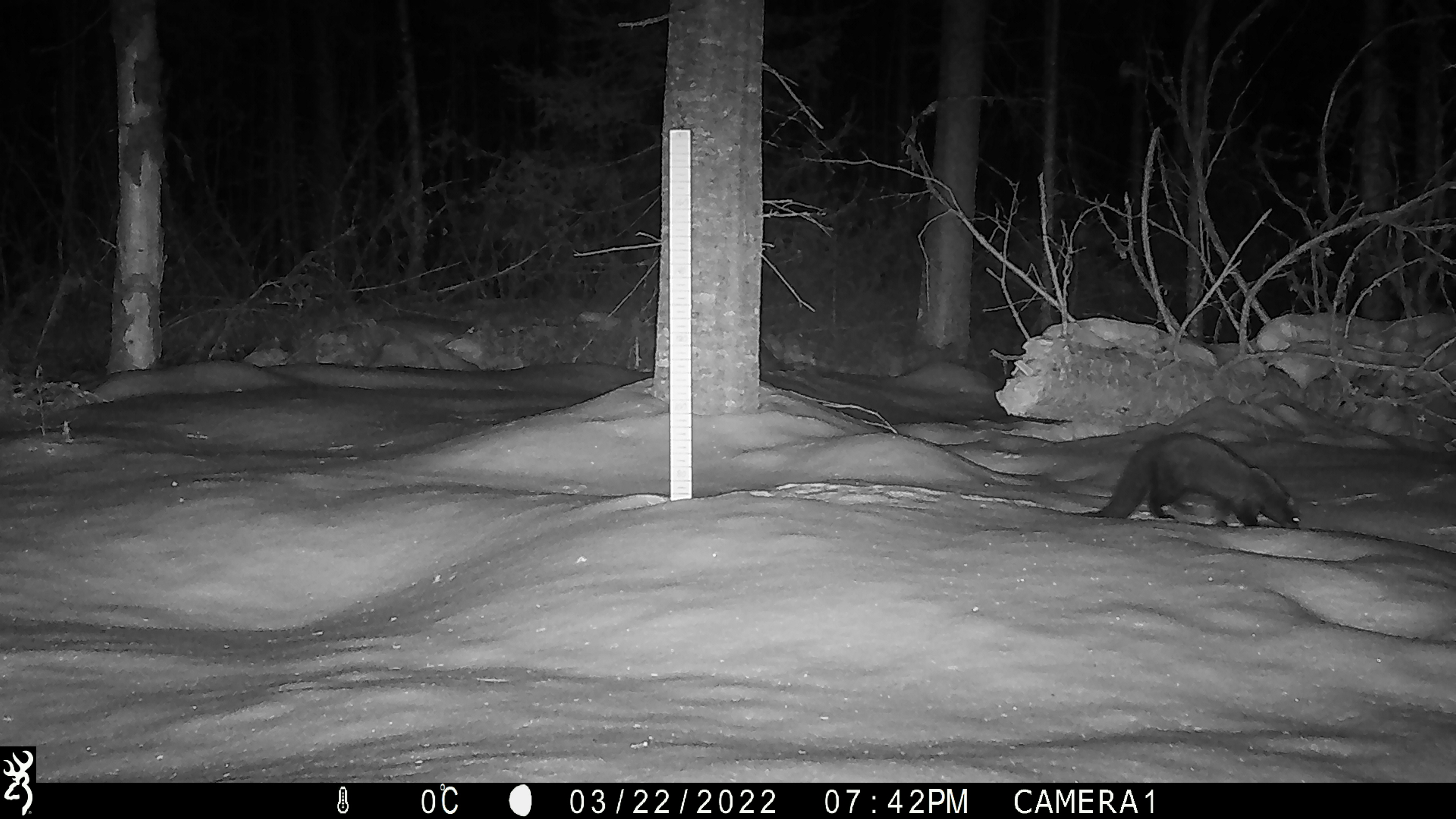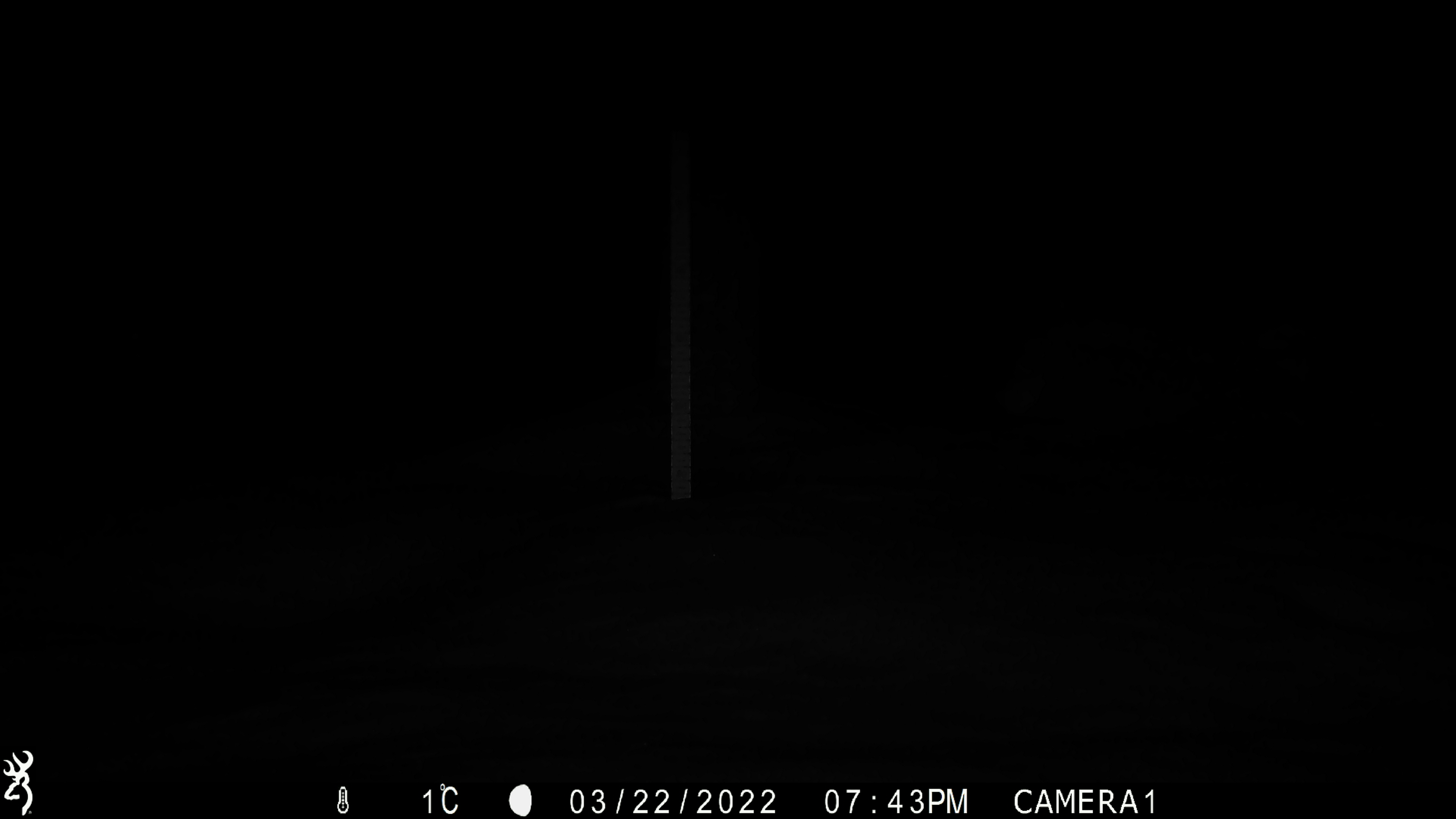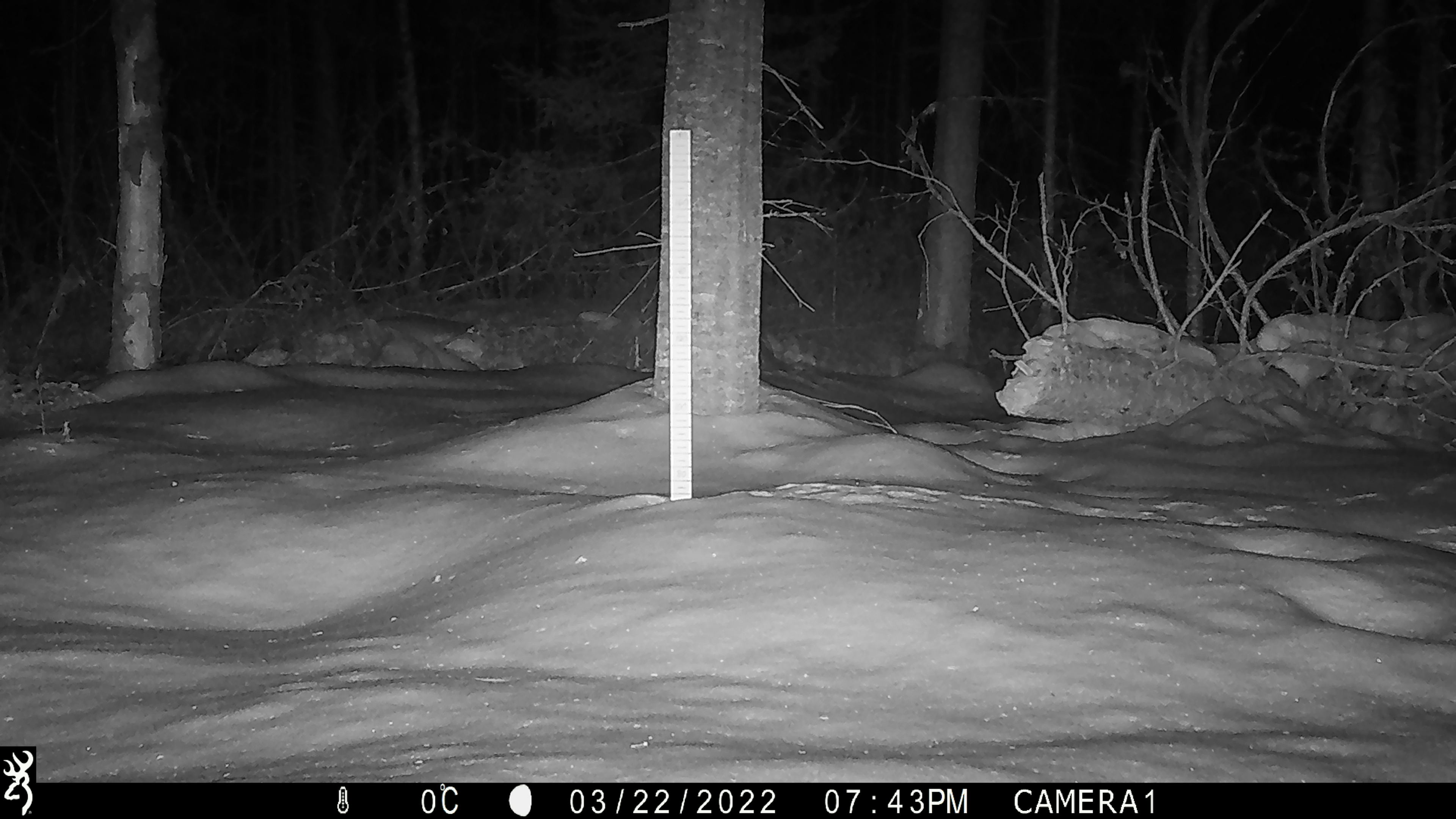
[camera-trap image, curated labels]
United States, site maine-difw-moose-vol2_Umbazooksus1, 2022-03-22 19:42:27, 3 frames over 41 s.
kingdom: Animalia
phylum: Chordata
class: Mammalia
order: Carnivora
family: Mustelidae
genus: Pekania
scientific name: Pekania pennanti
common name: fisher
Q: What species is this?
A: Fisher (Pekania pennanti).